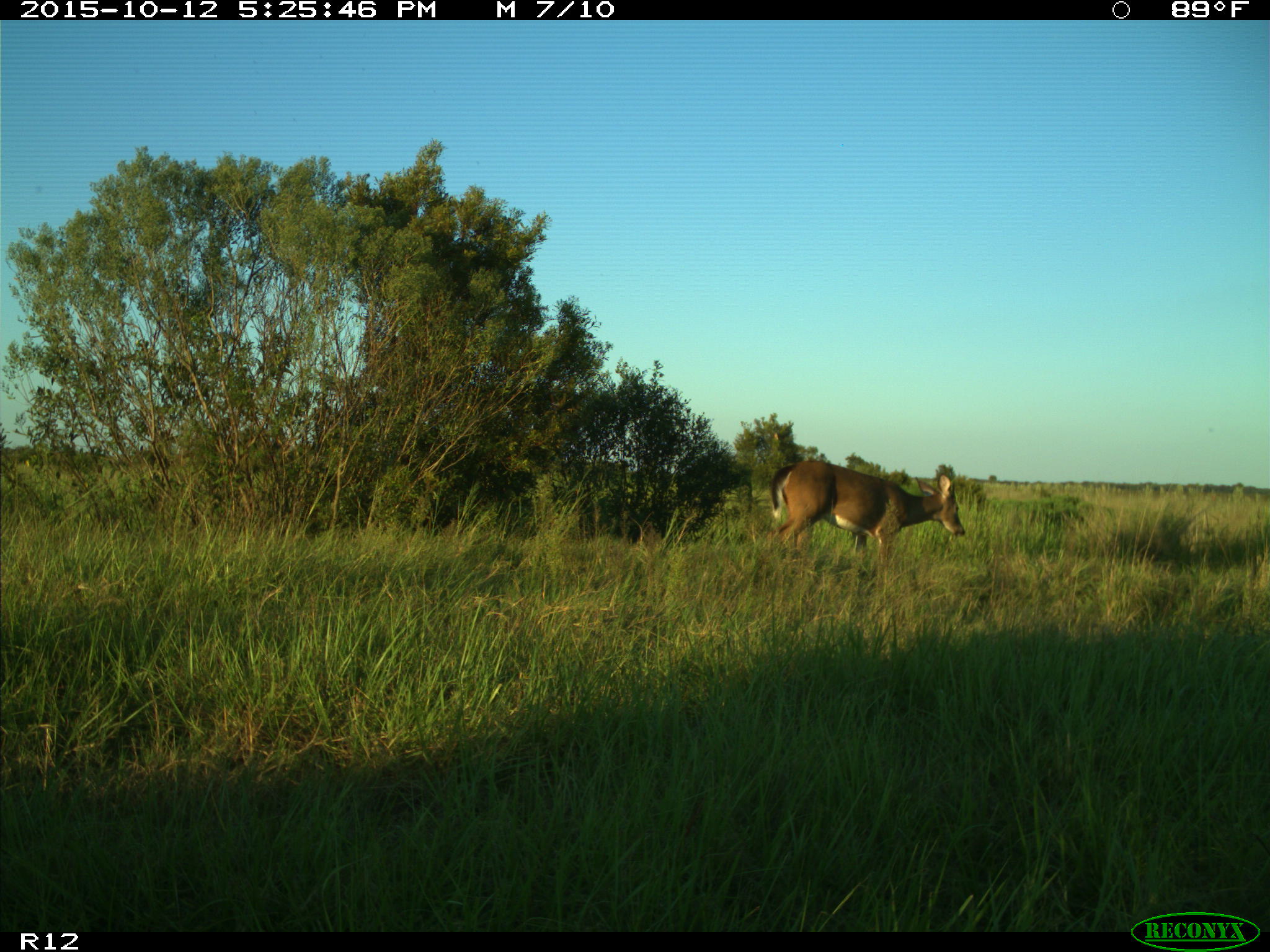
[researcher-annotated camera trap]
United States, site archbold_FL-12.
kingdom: Animalia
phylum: Chordata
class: Mammalia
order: Artiodactyla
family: Cervidae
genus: Odocoileus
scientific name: Odocoileus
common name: deer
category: unidentified deer